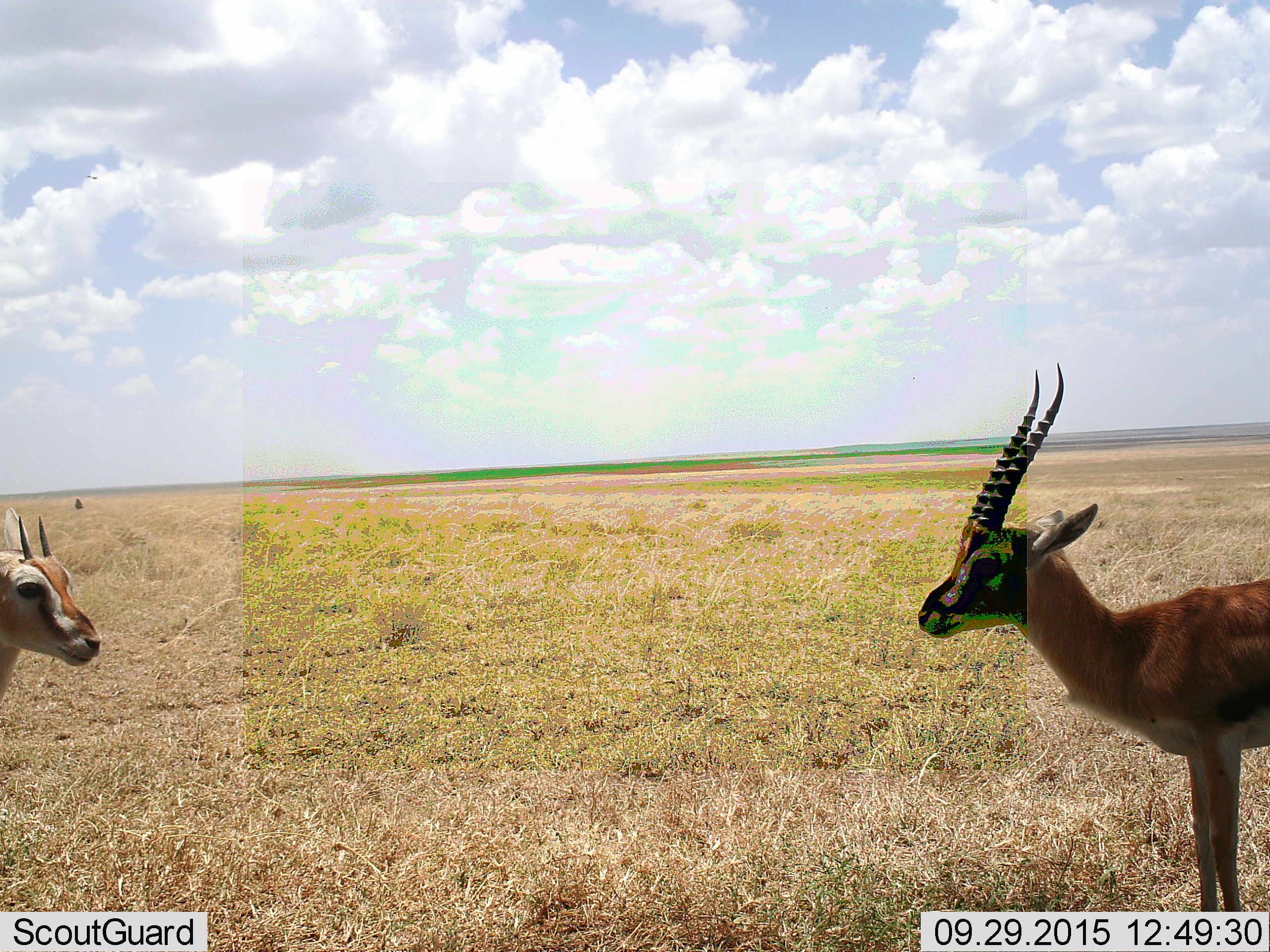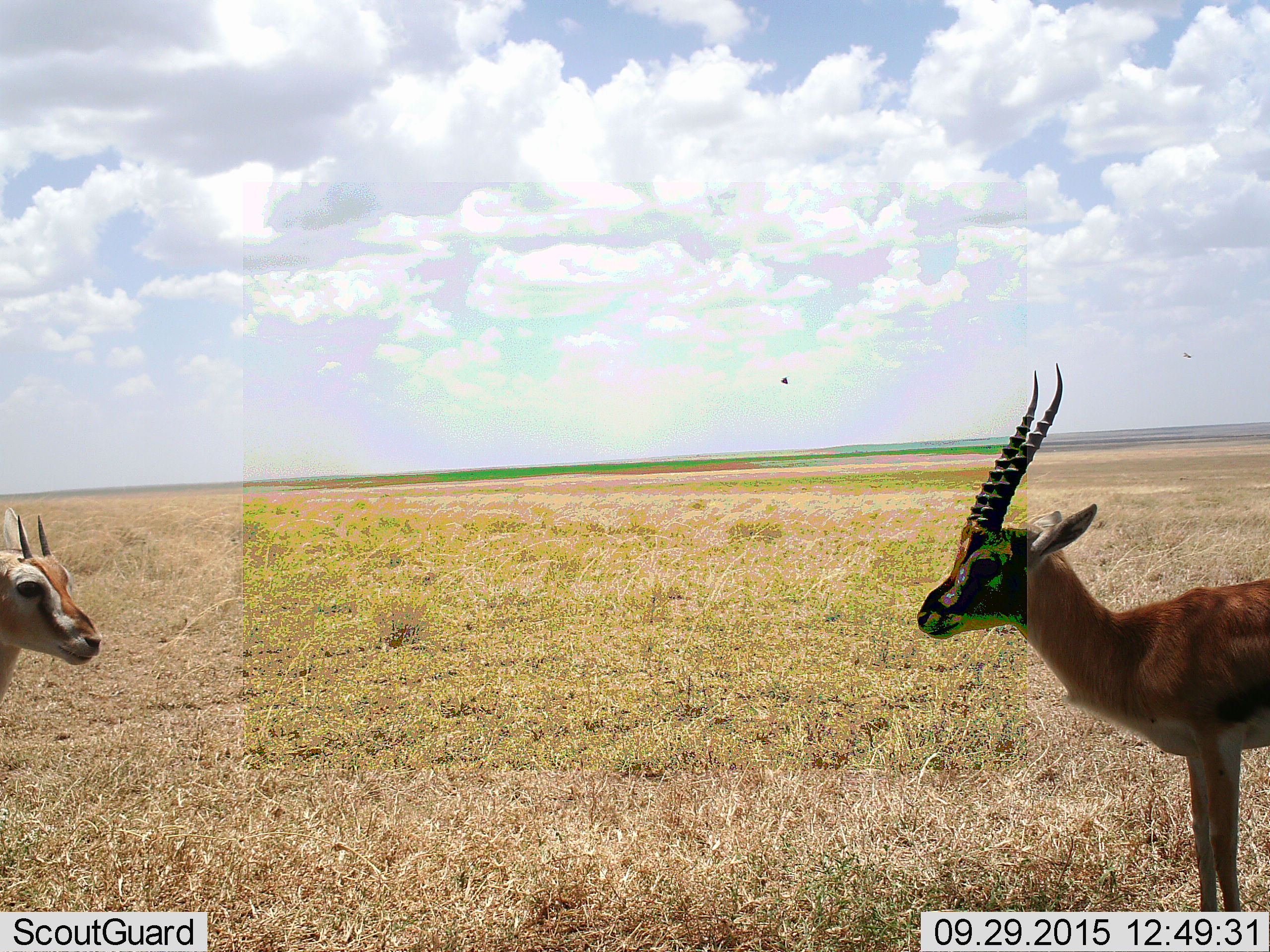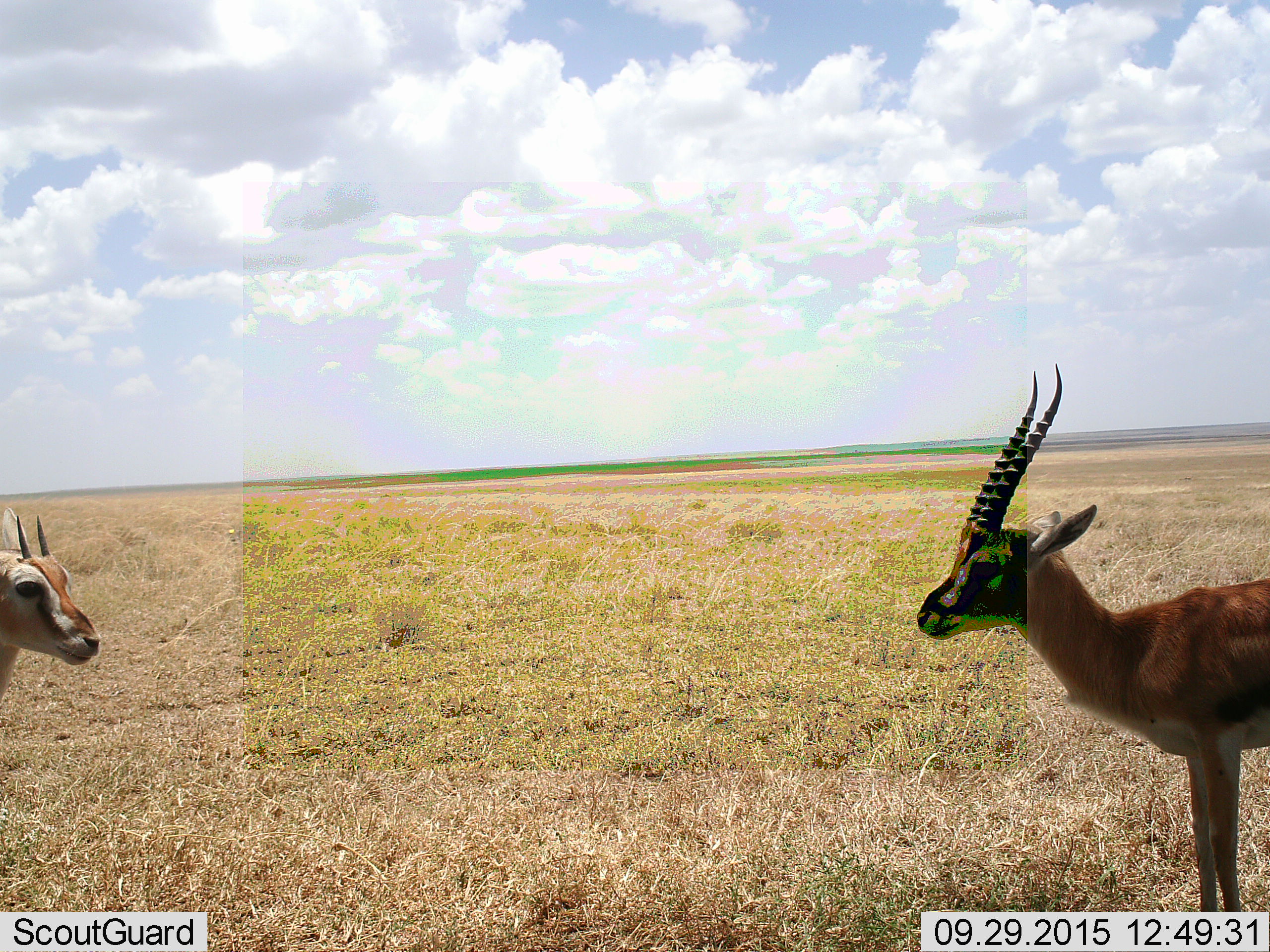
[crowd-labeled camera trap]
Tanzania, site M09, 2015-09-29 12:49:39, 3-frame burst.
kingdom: Animalia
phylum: Chordata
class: Mammalia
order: Artiodactyla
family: Bovidae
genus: Eudorcas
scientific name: Eudorcas thomsonii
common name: thomson's gazelle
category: gazellethomsons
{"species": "gazellethomsons (thomson's gazelle) (Eudorcas thomsonii)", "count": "2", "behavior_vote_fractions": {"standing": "100%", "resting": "0%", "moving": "0%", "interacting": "0%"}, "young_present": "0%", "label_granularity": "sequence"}